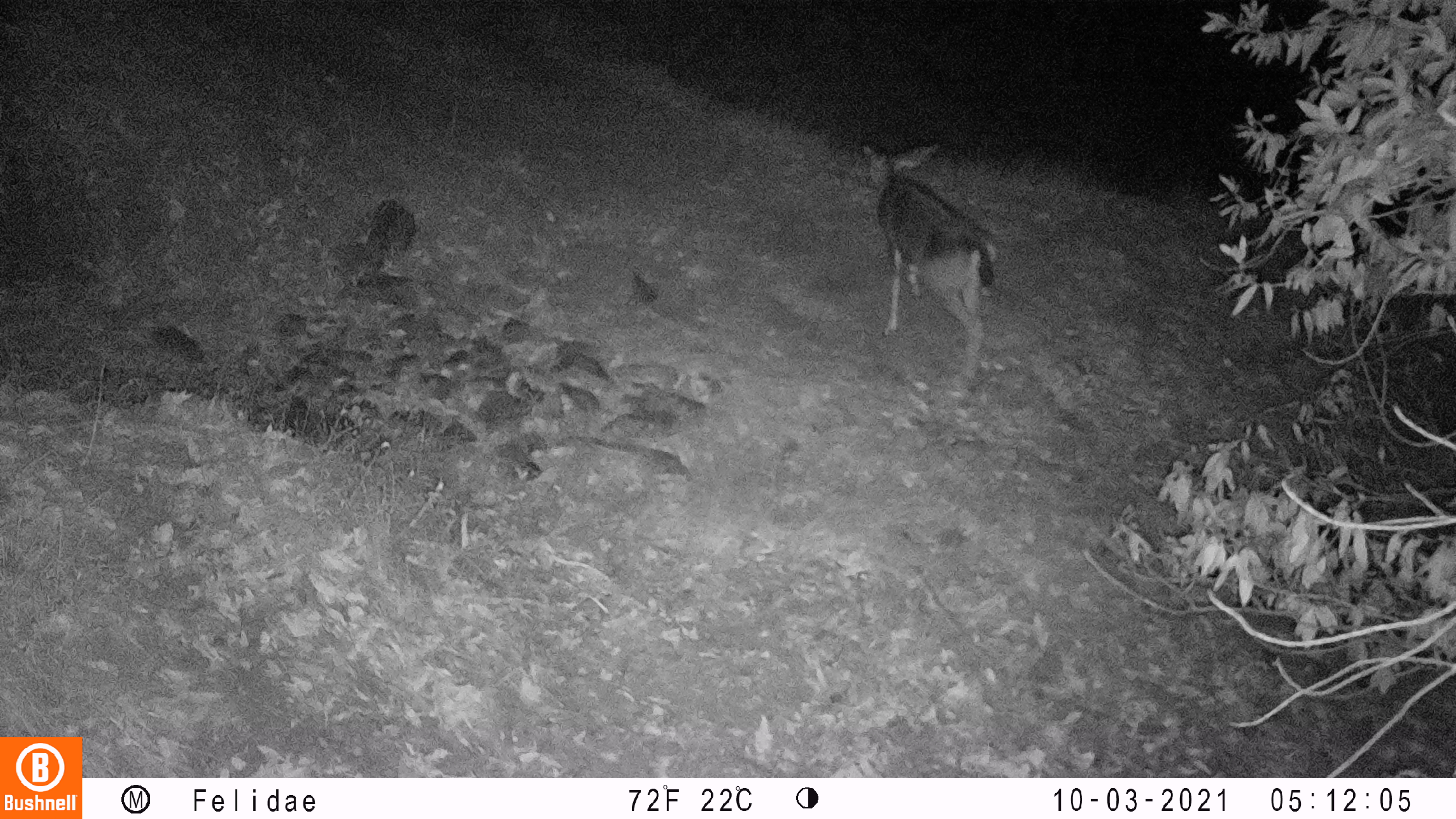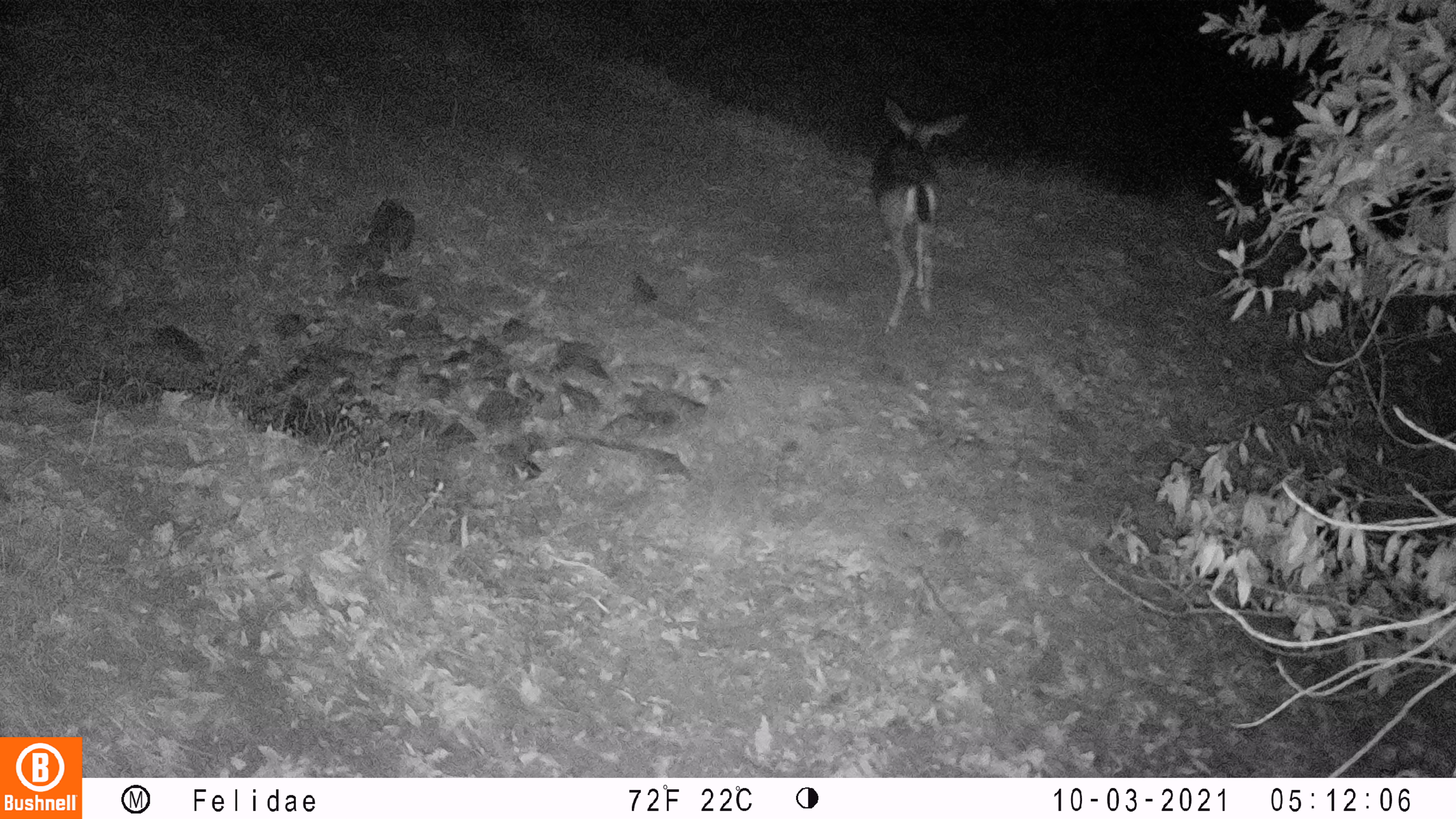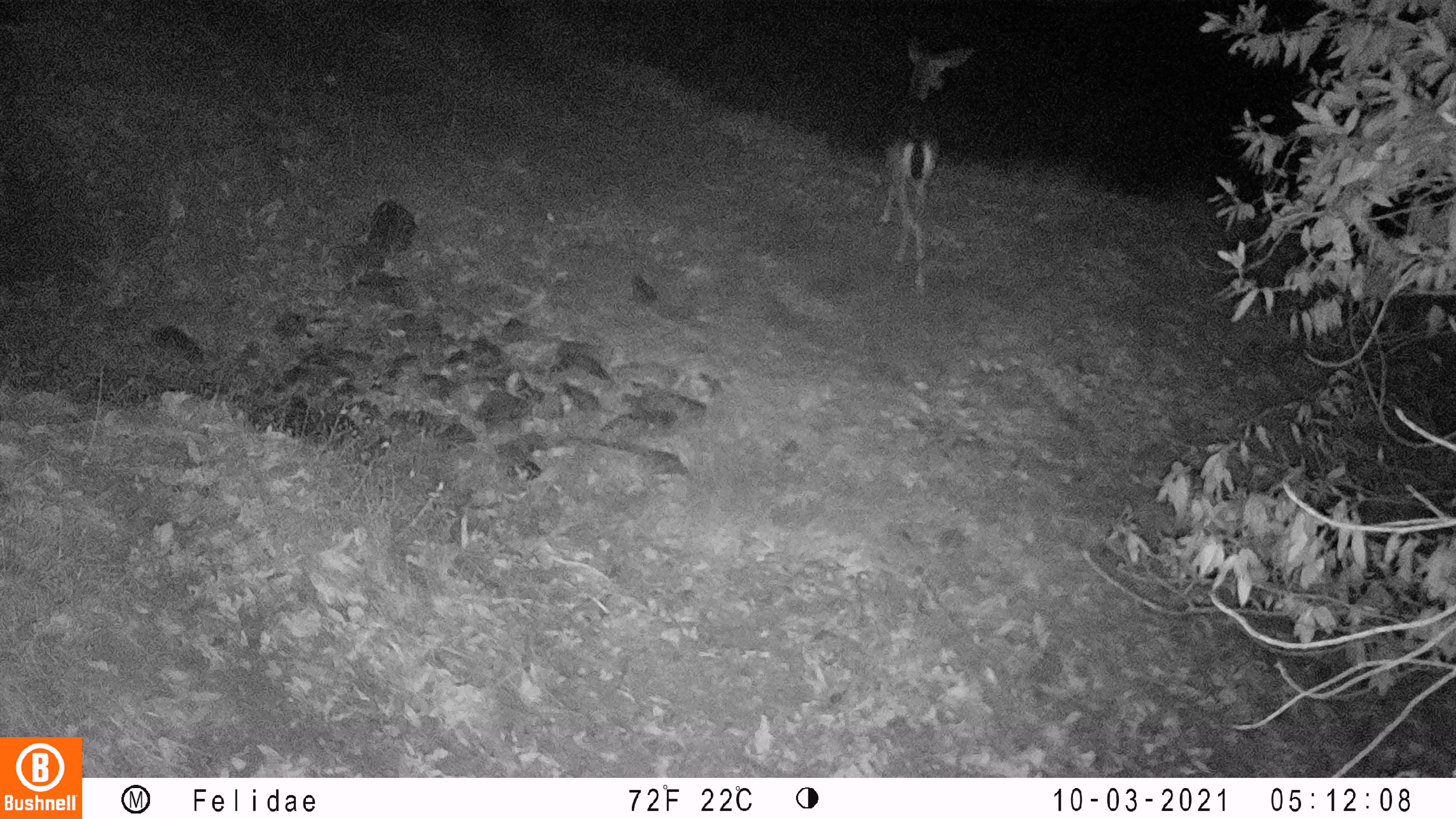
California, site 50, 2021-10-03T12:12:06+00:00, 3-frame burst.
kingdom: Animalia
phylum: Chordata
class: Mammalia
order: Artiodactyla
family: Cervidae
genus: Odocoileus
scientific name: Odocoileus hemionus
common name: mule deer